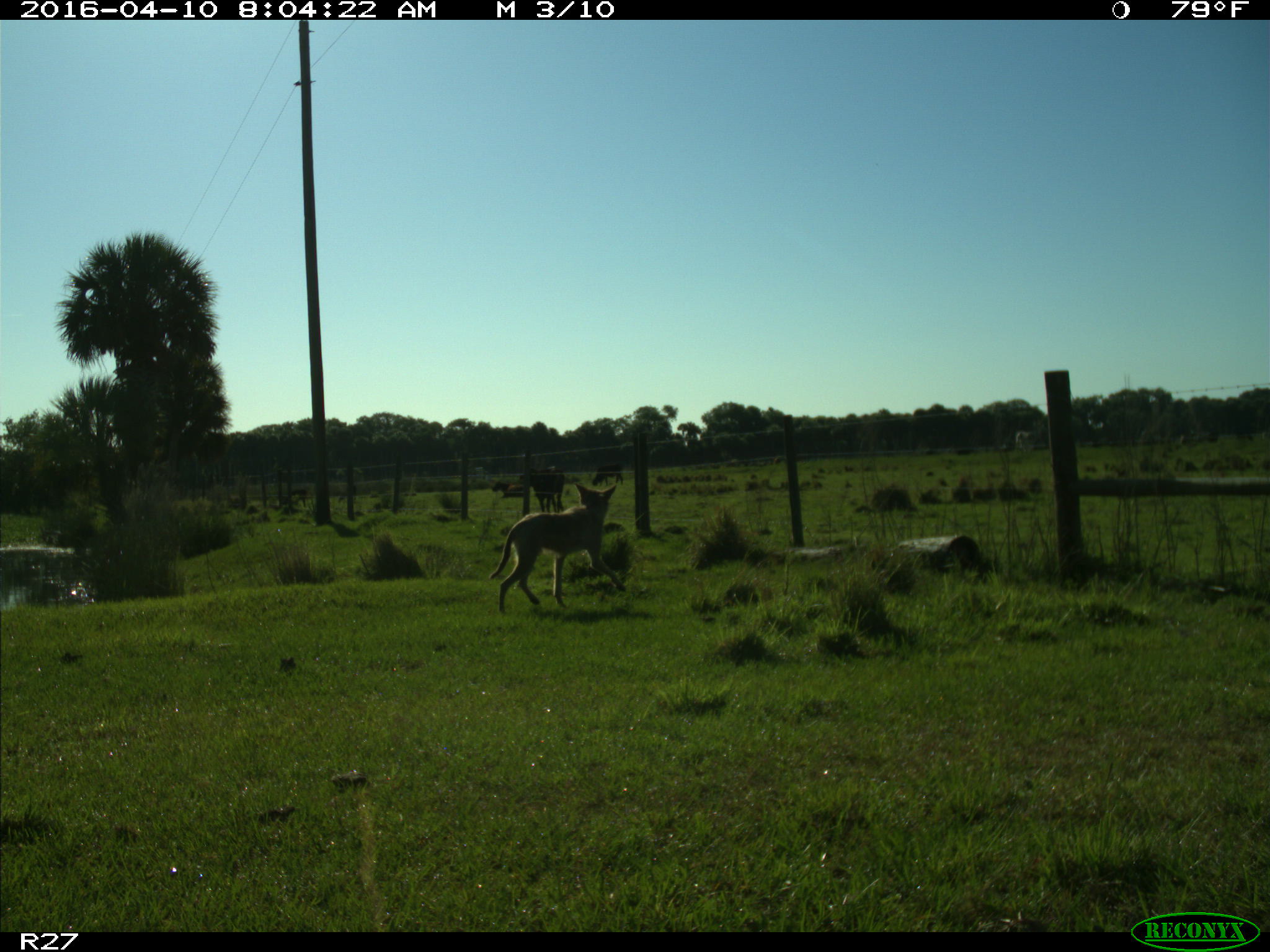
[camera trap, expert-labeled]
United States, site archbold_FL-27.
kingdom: Animalia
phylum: Chordata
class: Mammalia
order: Carnivora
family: Canidae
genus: Canis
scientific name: Canis latrans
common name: coyote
Canis latrans (coyote).